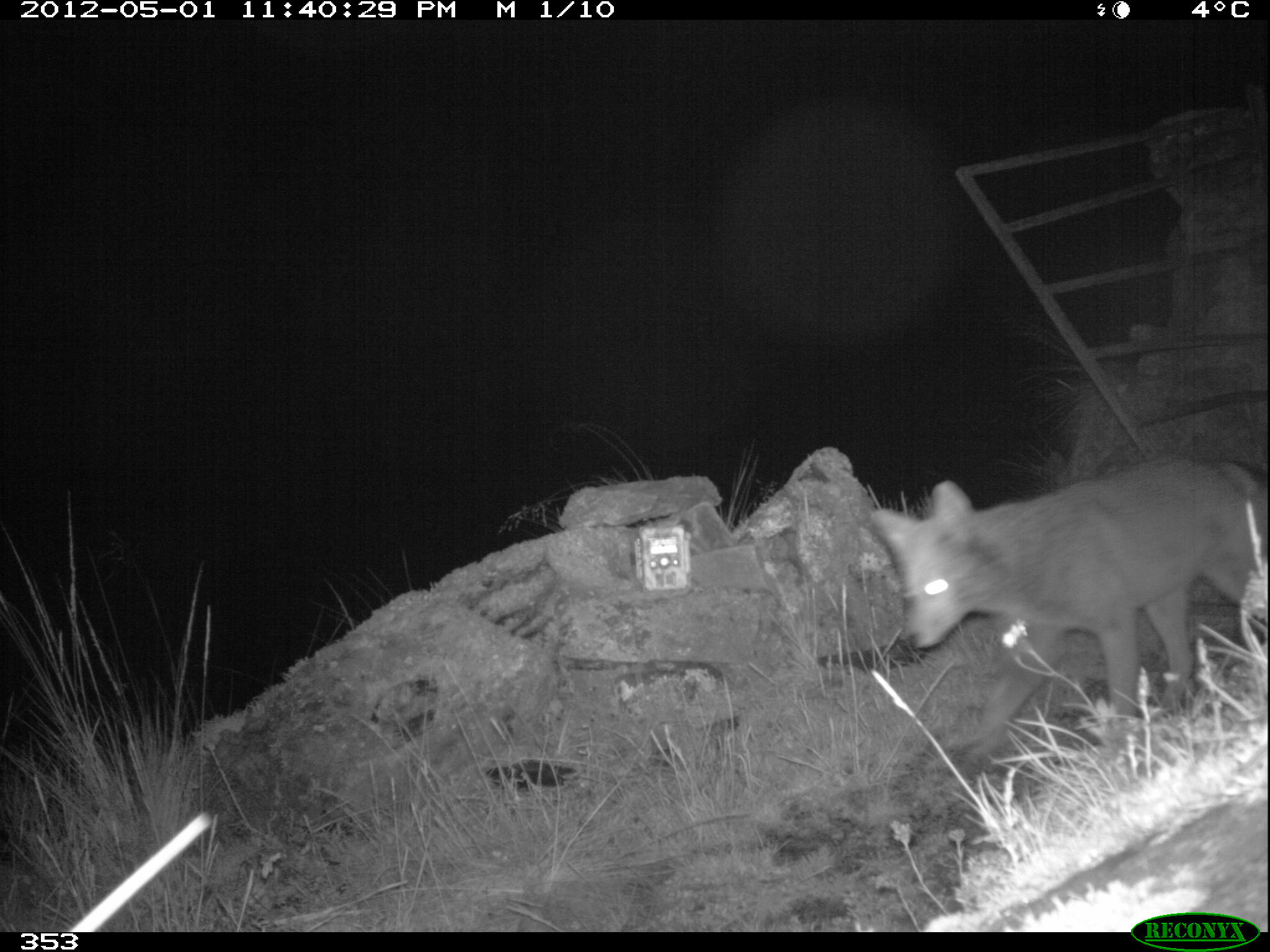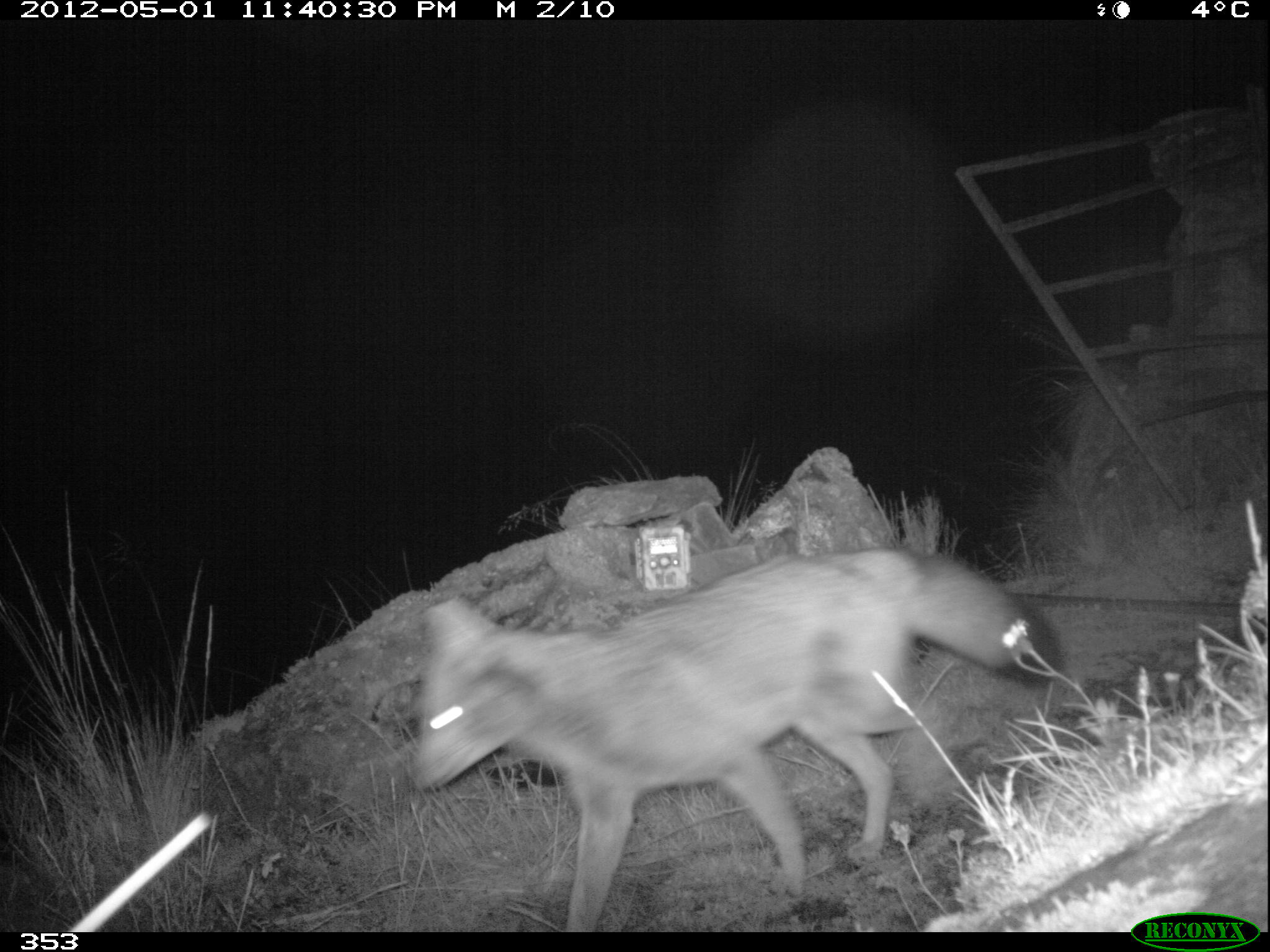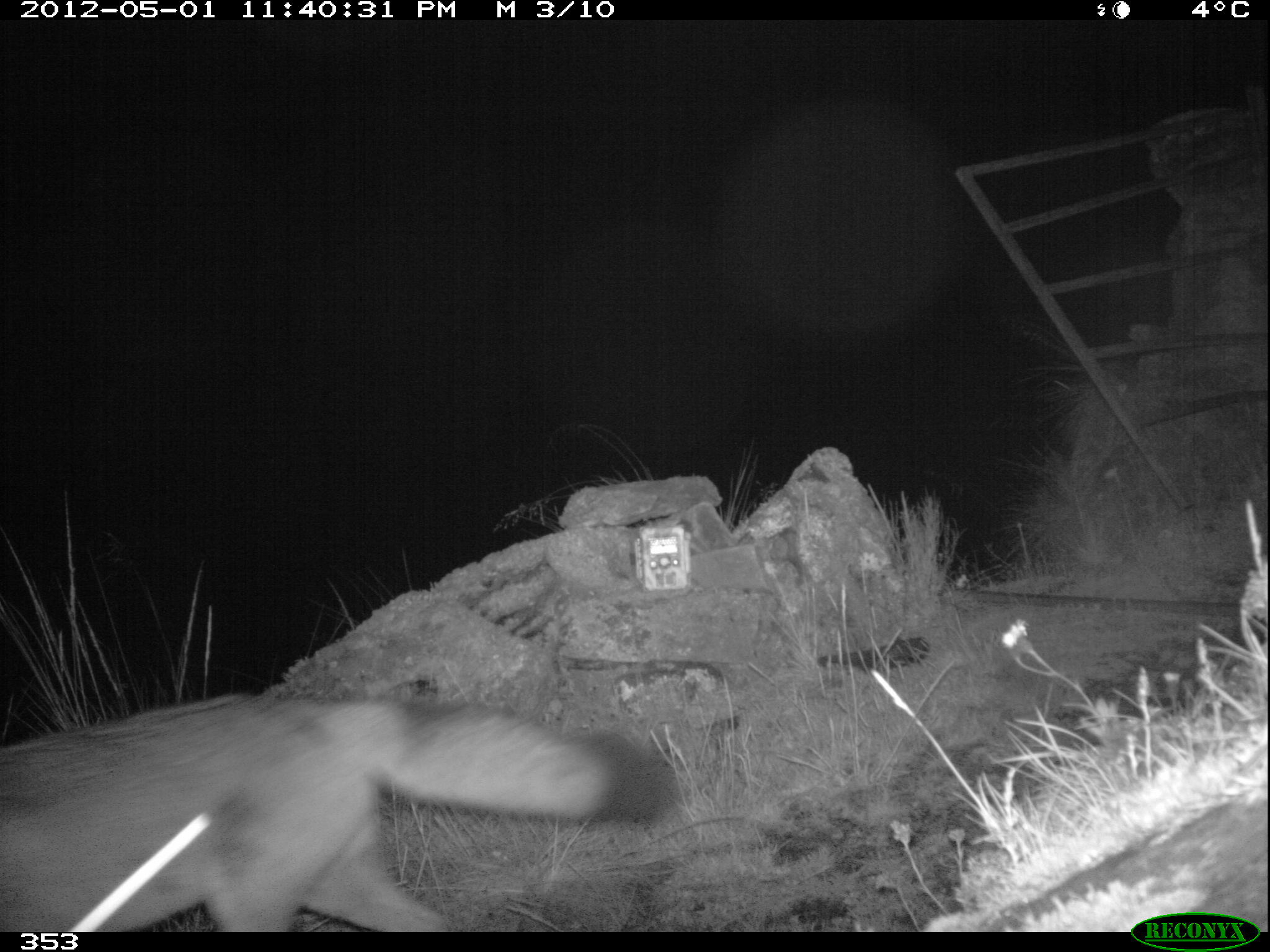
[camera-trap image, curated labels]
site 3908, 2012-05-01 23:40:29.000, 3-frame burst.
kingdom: Animalia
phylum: Chordata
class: Mammalia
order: Carnivora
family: Canidae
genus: Lycalopex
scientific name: Lycalopex culpaeus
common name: culpeo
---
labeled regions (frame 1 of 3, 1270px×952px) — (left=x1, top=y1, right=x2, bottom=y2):
lycalopex culpaeus: (left=866, top=456, right=1270, bottom=778)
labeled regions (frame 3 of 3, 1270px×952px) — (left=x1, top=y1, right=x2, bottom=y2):
lycalopex culpaeus: (left=0, top=692, right=670, bottom=930)